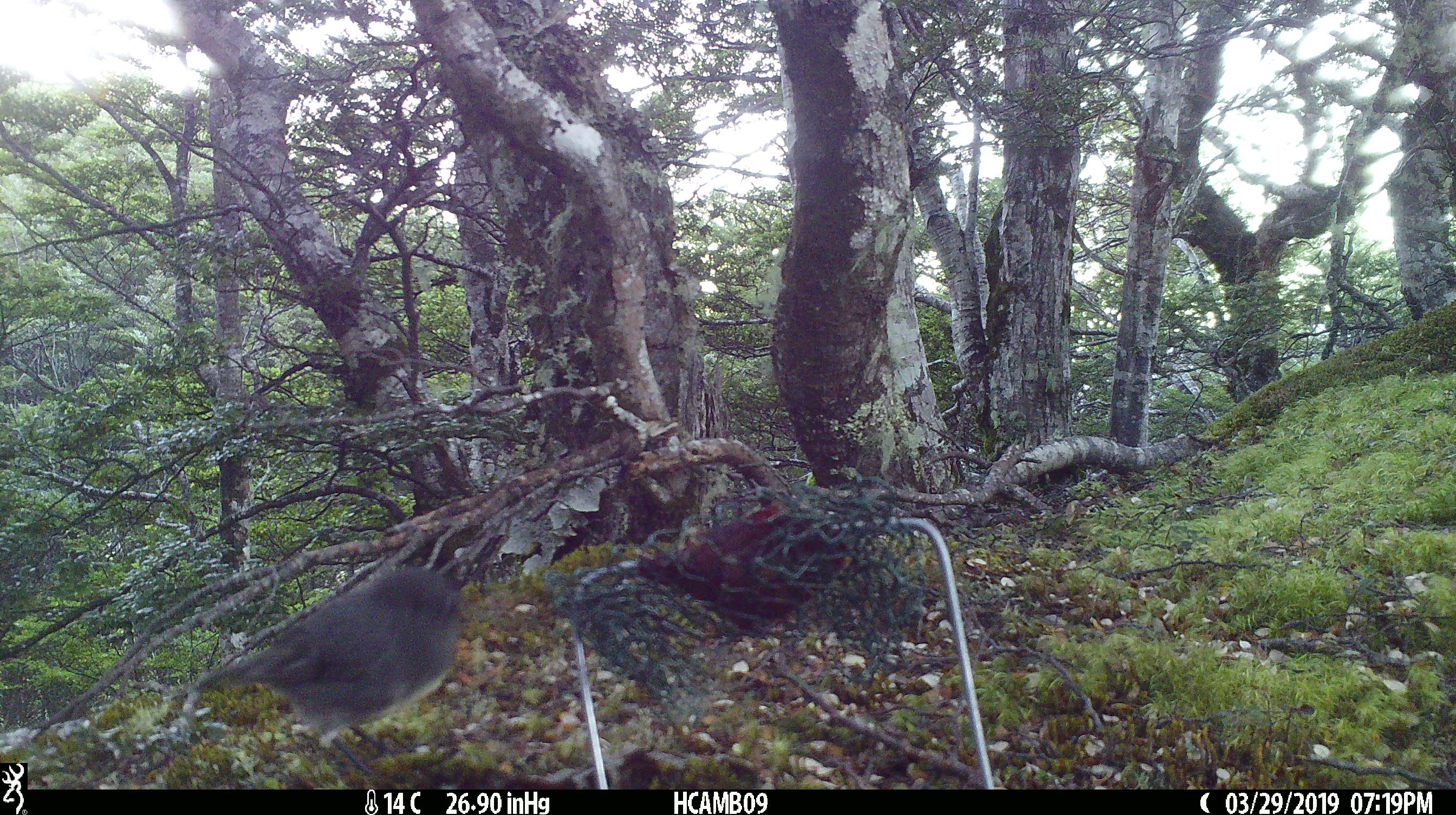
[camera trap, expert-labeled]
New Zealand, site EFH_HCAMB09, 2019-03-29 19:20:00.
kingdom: Animalia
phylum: Chordata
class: Aves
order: Passeriformes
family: Petroicidae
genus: Petroica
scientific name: Petroica australis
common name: new zealand robin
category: robin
Robin (new zealand robin) (Petroica australis).